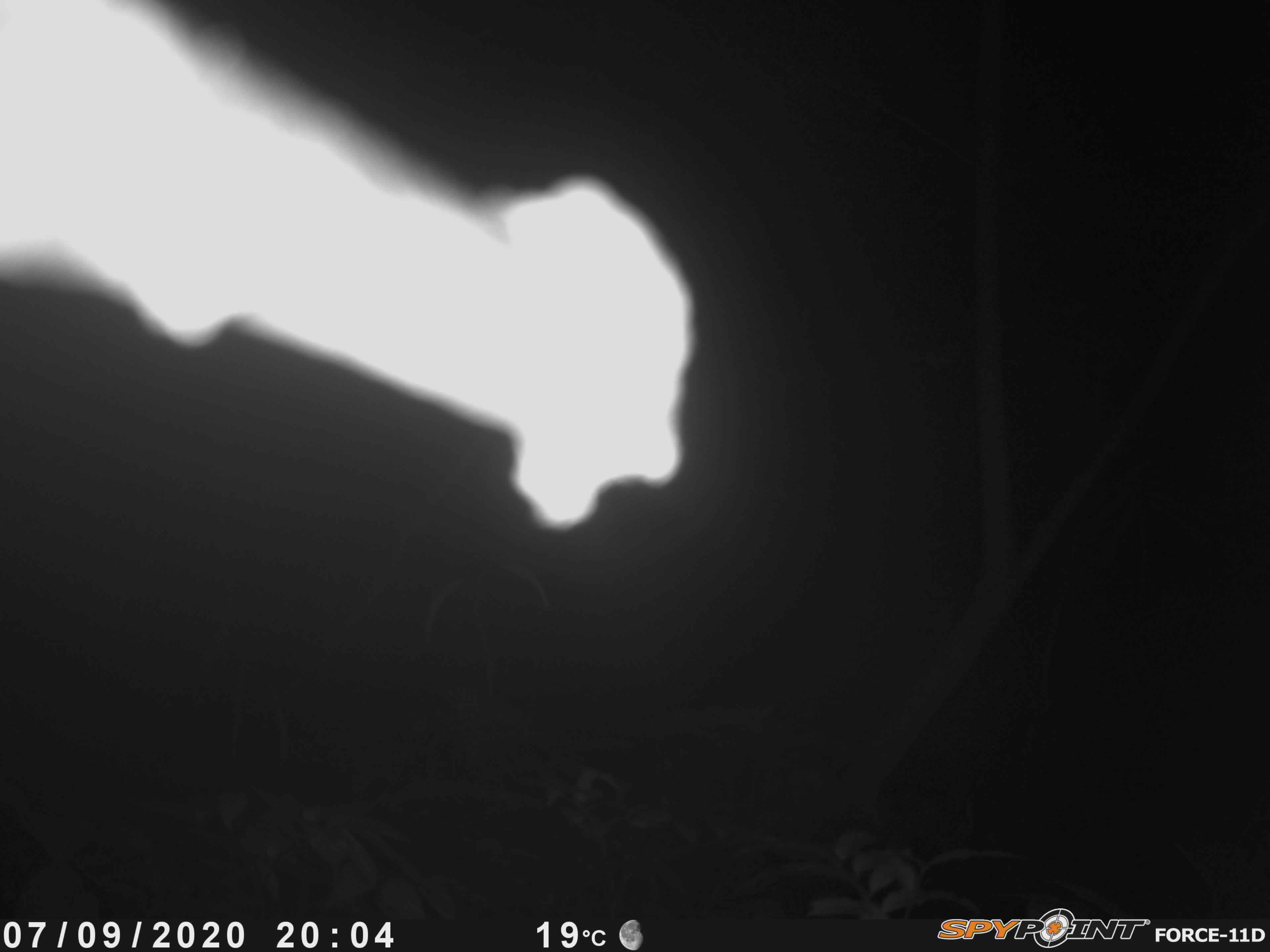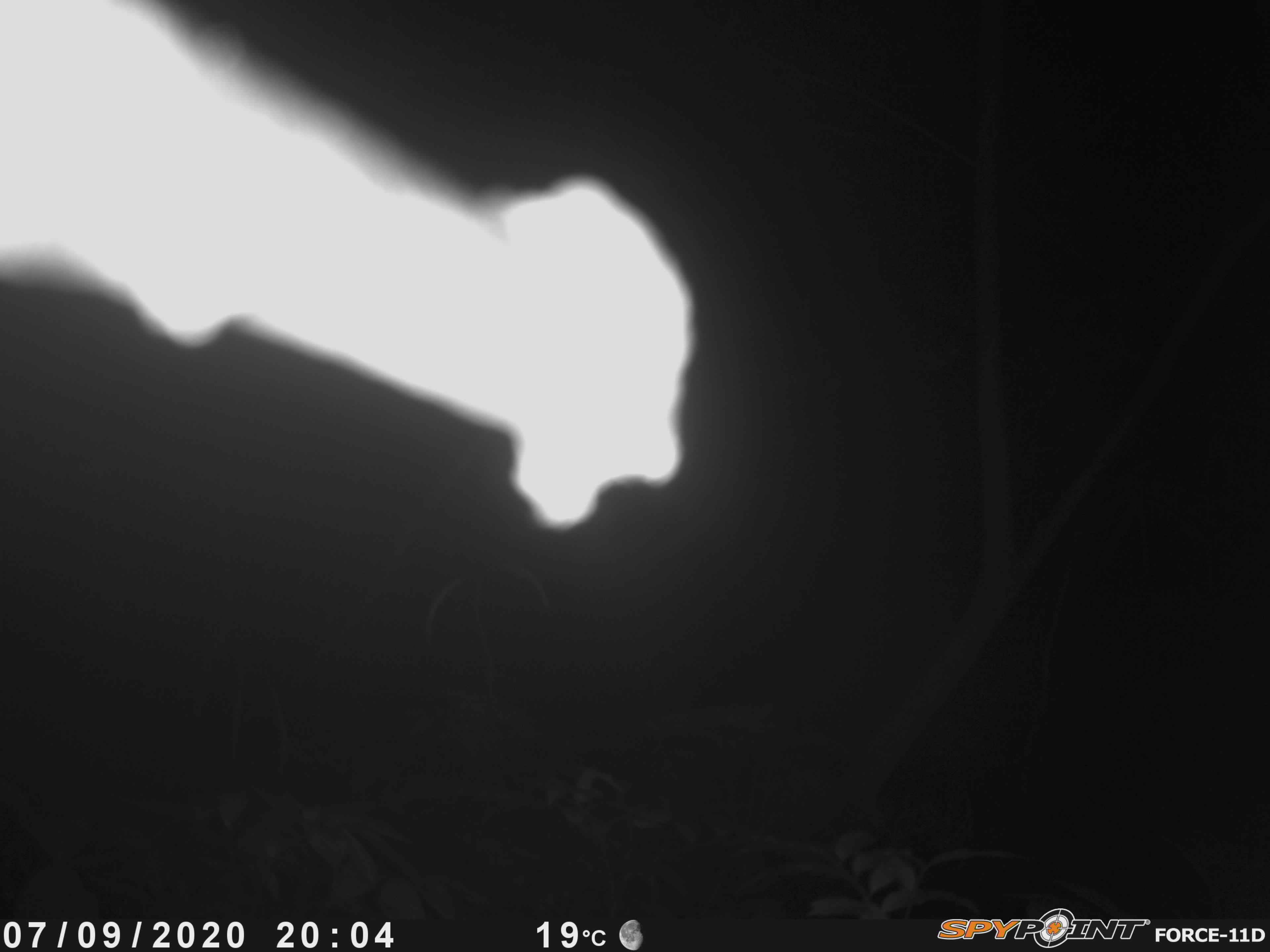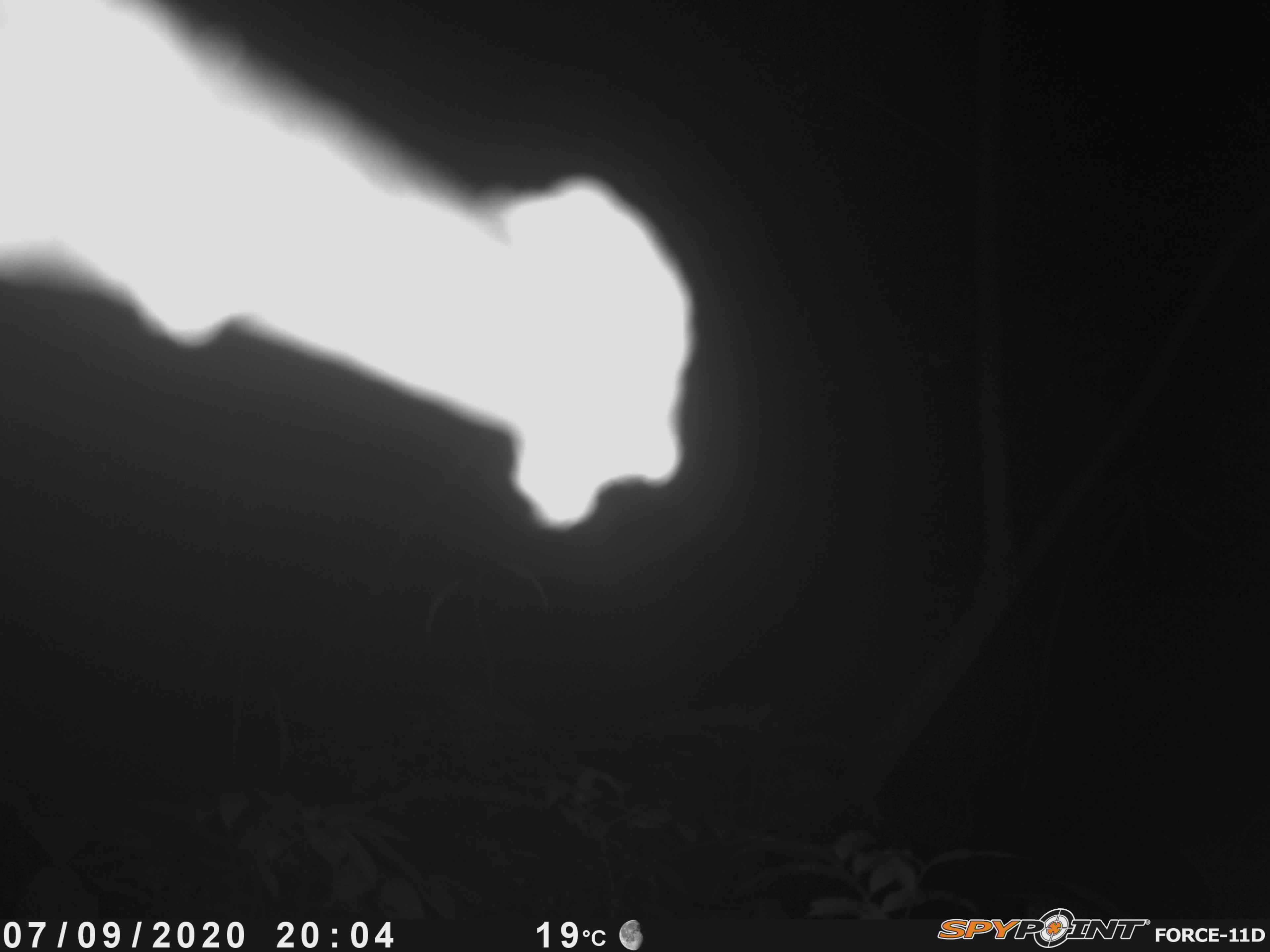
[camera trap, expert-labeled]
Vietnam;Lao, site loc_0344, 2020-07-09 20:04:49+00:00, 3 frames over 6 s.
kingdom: Animalia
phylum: Chordata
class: Mammalia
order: Carnivora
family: Viverridae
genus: Viverra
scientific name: Viverra zibetha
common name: large indian civet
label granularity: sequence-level